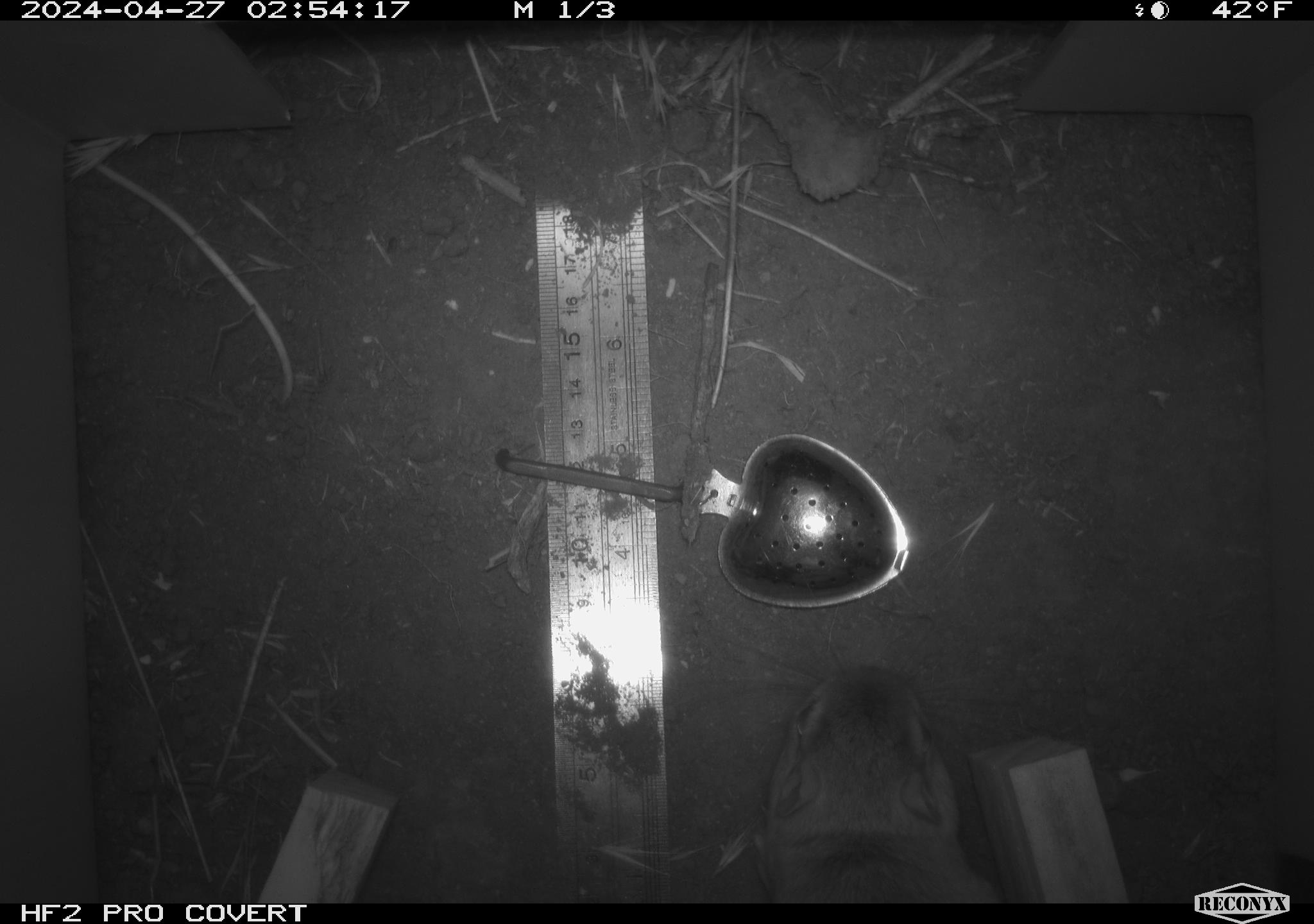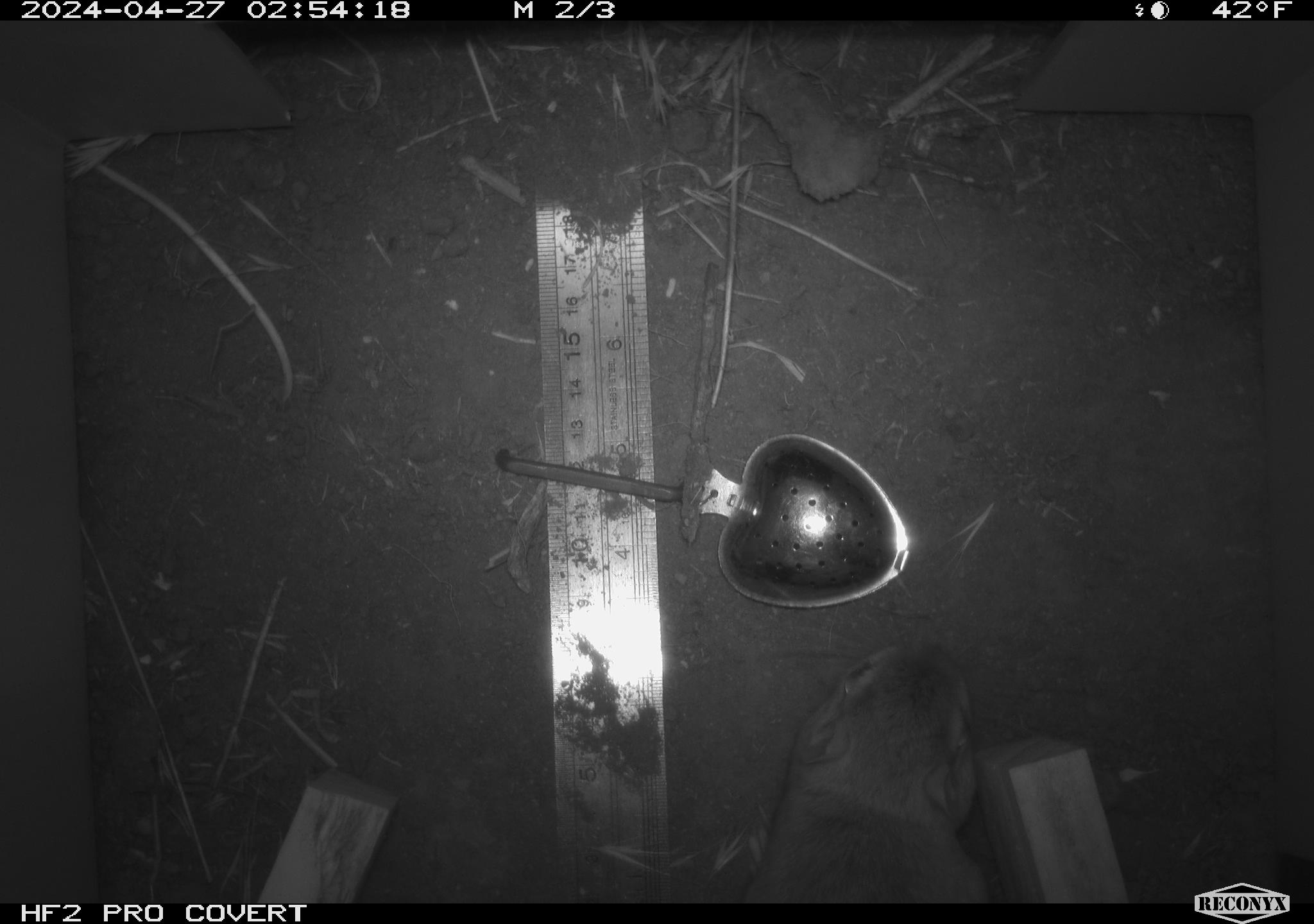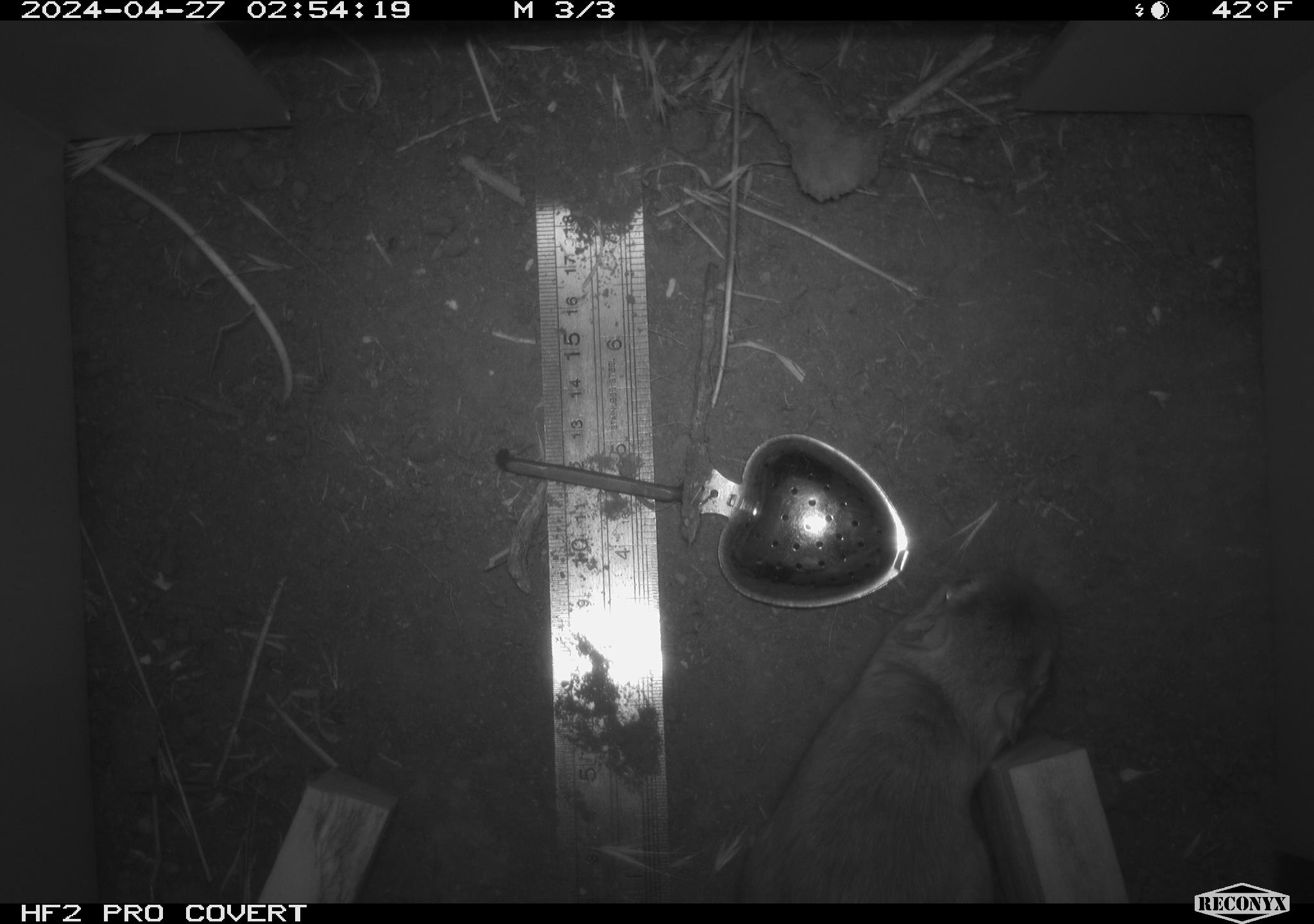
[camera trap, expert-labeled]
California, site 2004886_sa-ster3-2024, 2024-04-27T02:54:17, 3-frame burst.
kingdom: Animalia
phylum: Chordata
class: Mammalia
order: Rodentia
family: Heteromyidae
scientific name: Heteromyidae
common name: kangaroo rats and pocket mice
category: heteromyidae family